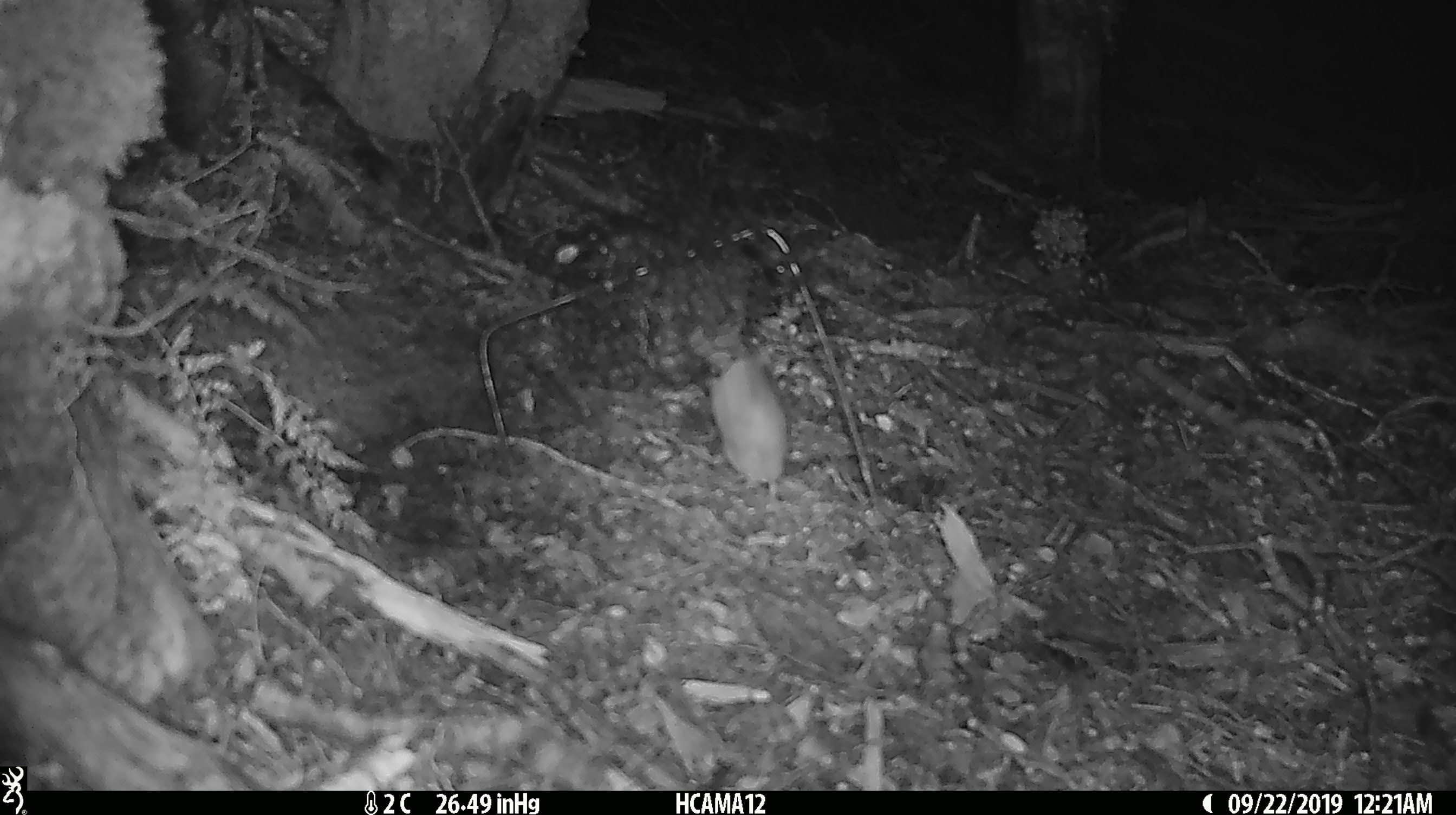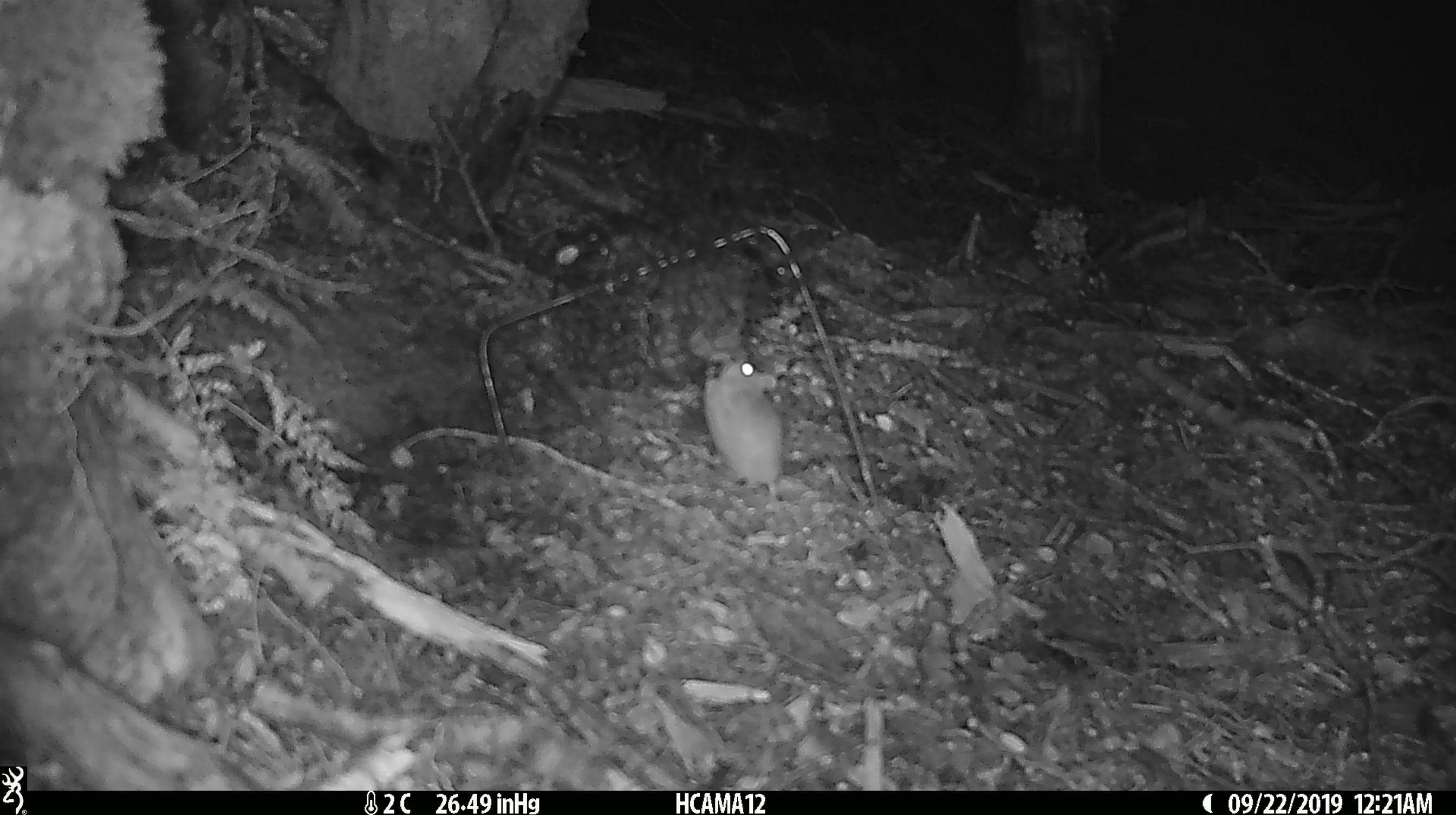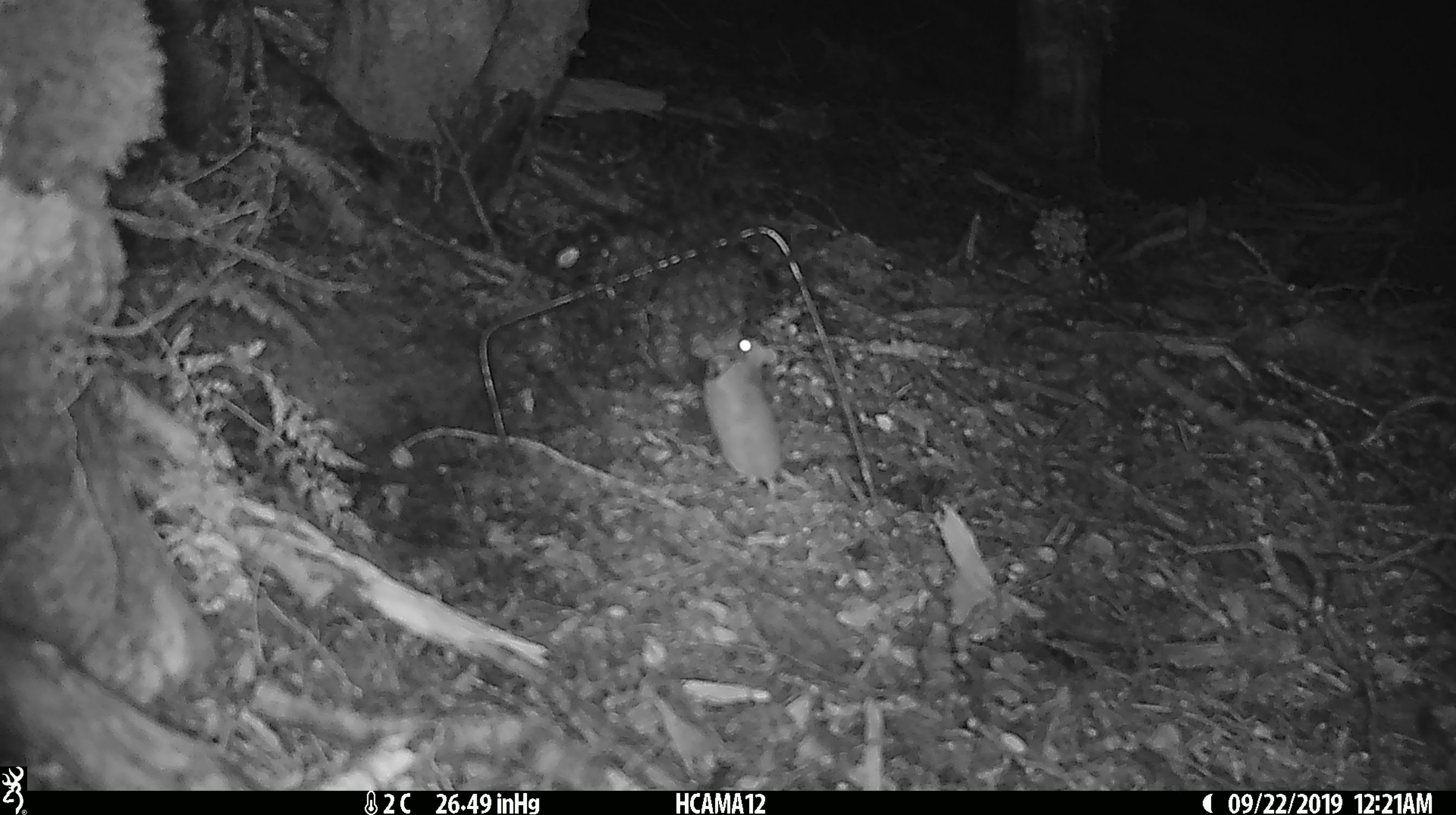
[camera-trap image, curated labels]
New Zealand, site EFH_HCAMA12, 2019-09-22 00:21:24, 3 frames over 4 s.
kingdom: Animalia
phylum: Chordata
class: Mammalia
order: Rodentia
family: Muridae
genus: Mus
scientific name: Mus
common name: mouse